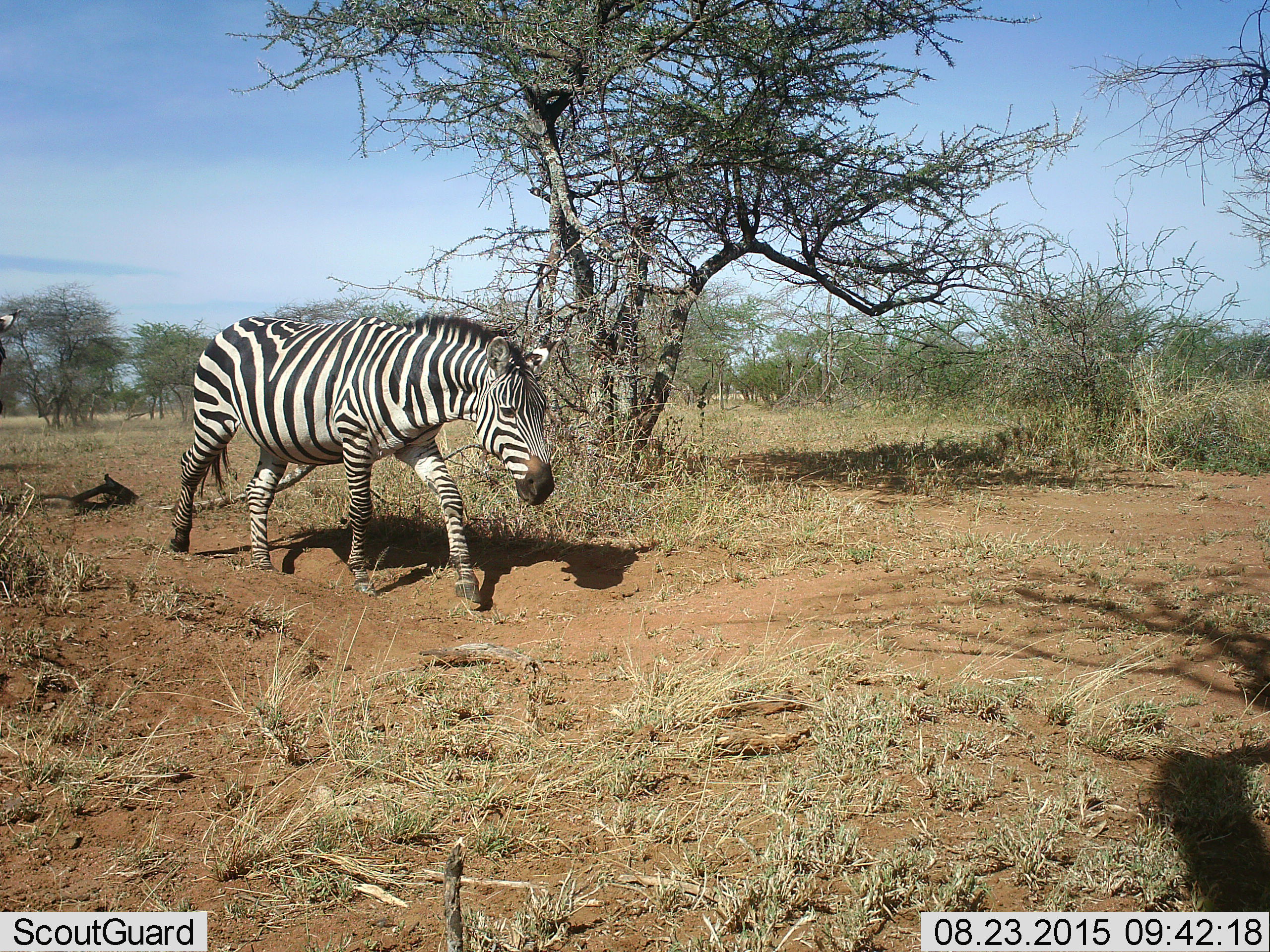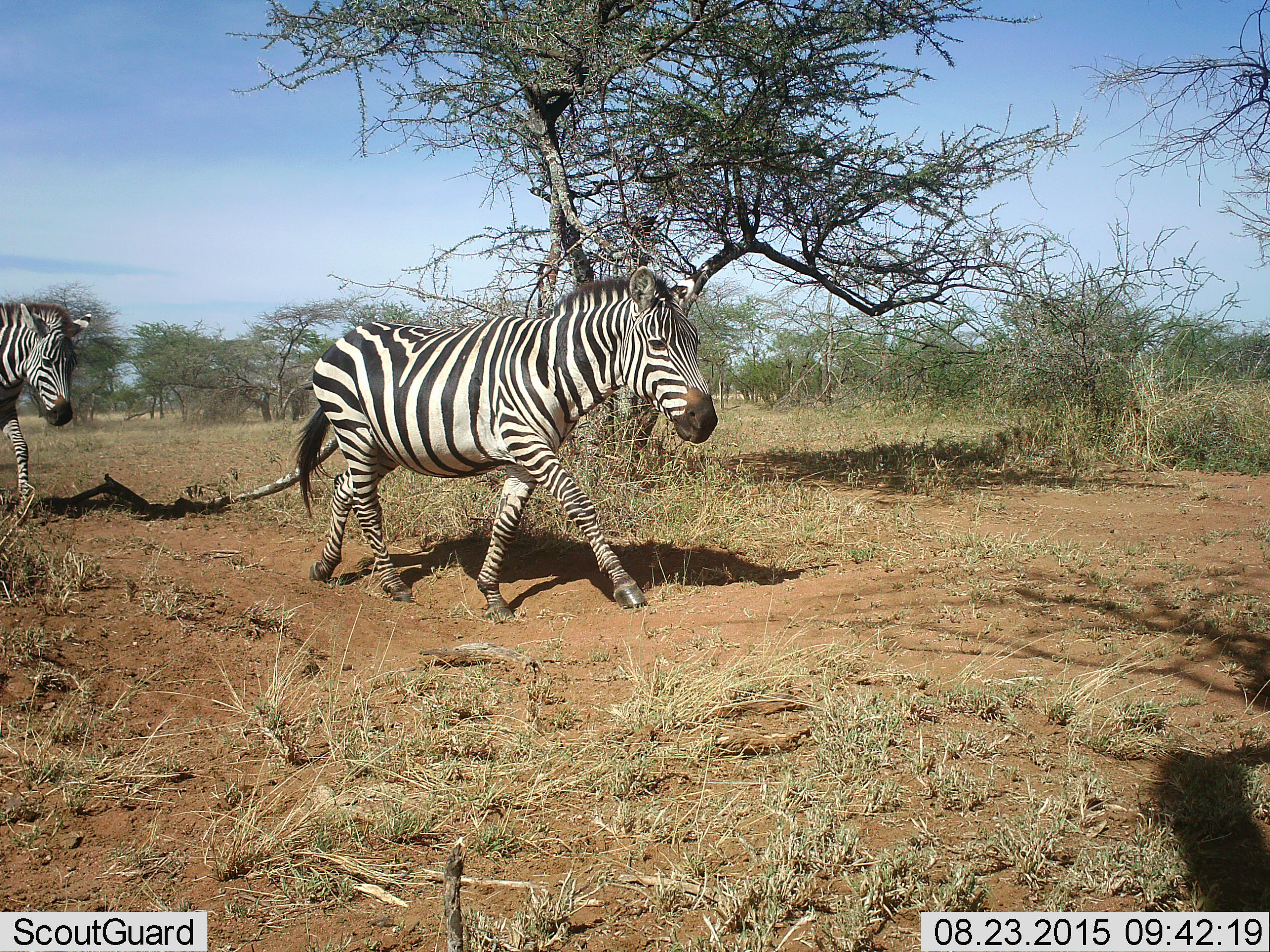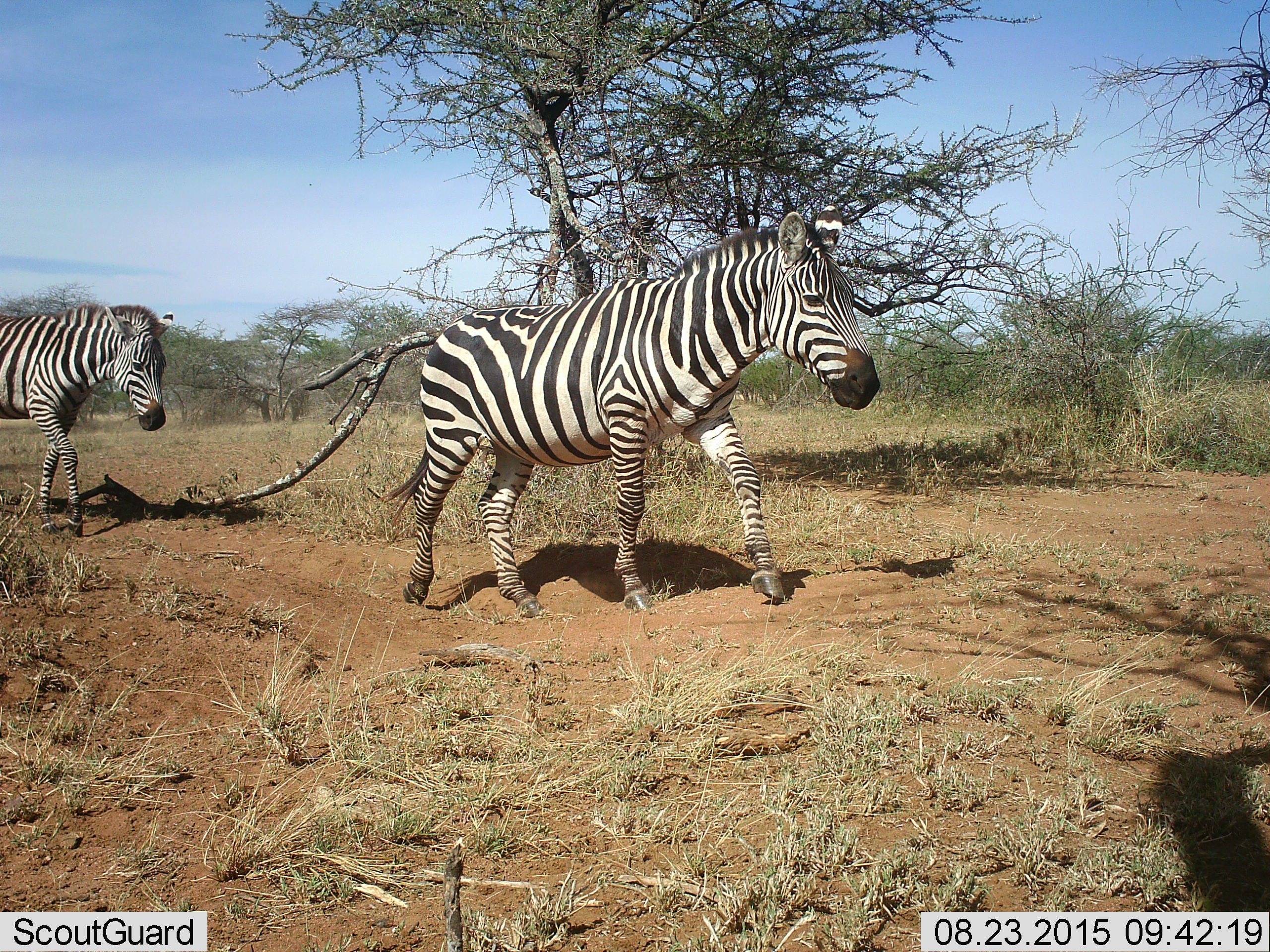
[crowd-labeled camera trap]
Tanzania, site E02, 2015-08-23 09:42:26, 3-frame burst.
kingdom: Animalia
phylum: Chordata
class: Mammalia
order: Perissodactyla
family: Equidae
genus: Equus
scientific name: Equus quagga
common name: plains zebra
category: zebra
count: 2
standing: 0%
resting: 0%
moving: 100%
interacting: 0%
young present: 0%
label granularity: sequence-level